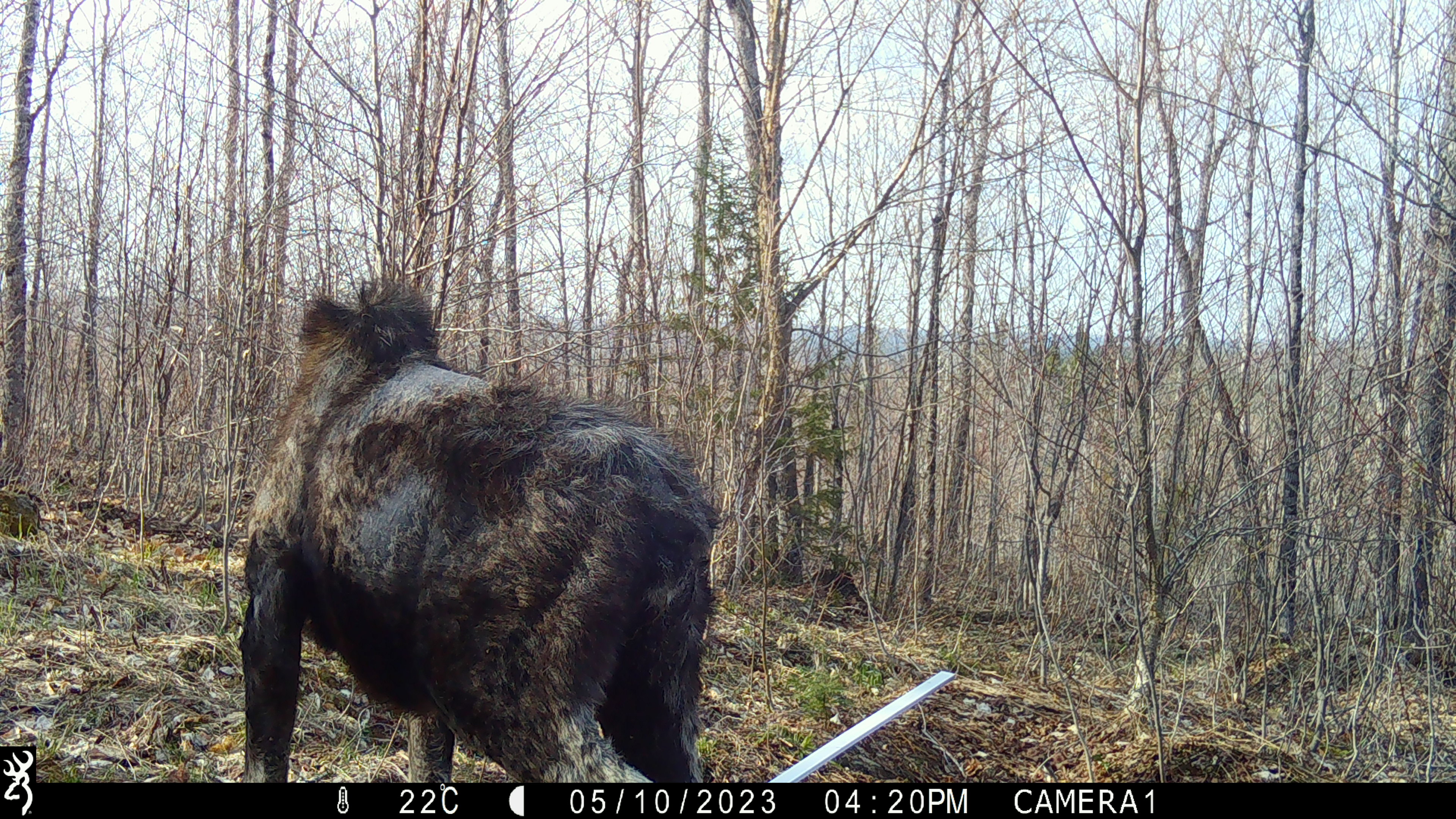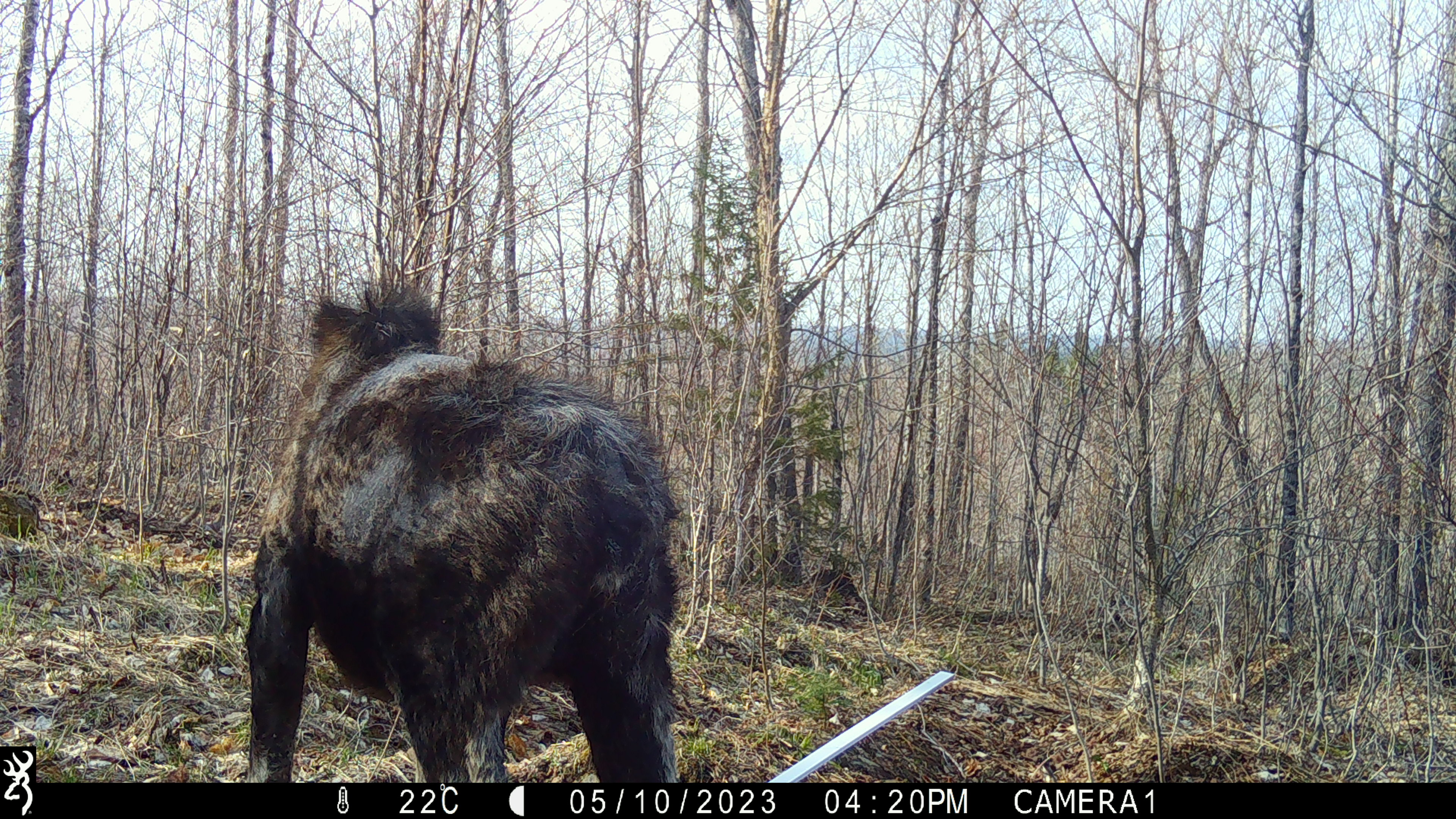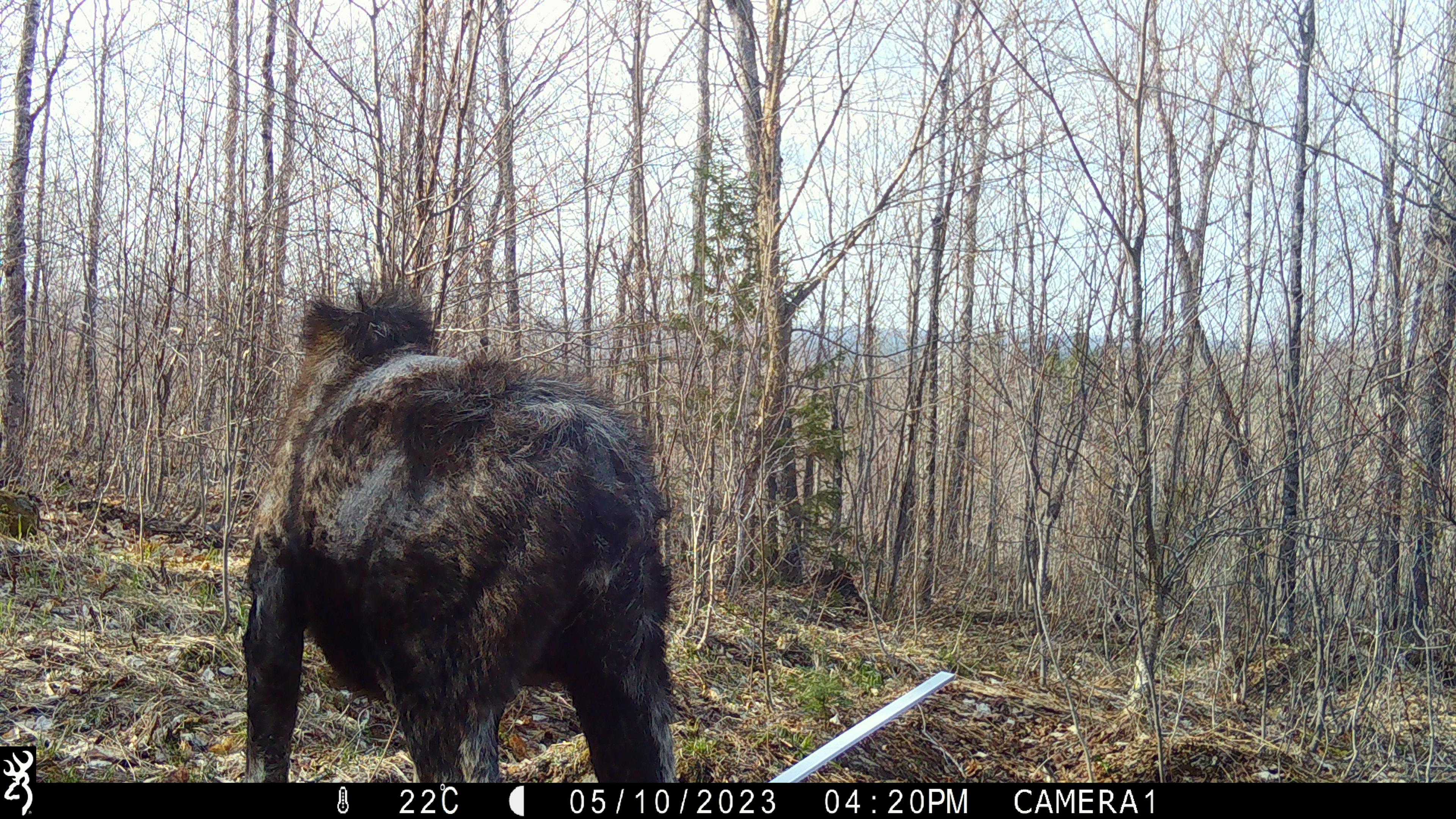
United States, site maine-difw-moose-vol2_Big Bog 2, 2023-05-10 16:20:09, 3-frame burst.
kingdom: Animalia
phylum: Chordata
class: Mammalia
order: Artiodactyla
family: Cervidae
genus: Alces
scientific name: Alces alces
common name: moose